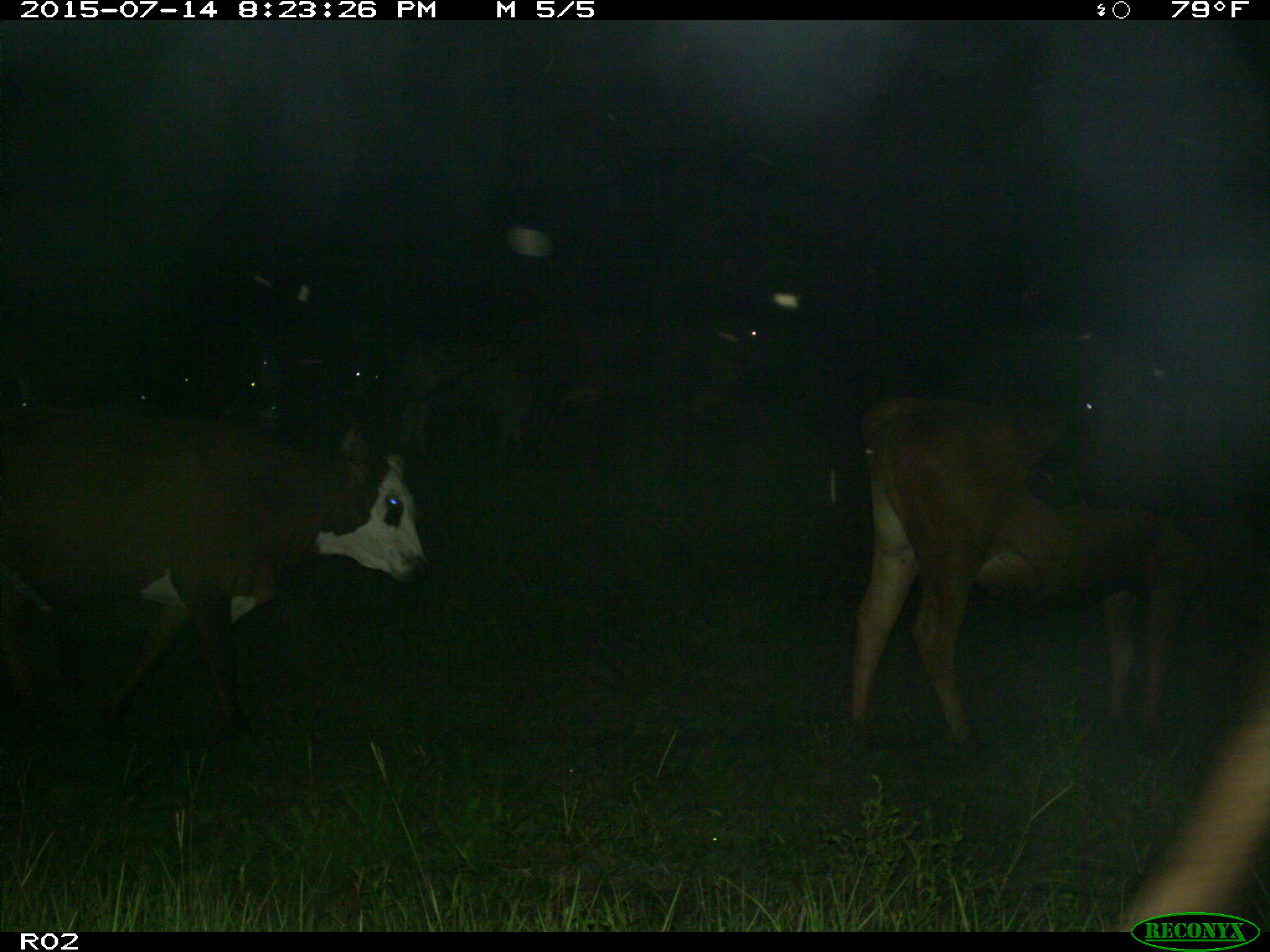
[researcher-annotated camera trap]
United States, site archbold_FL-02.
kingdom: Animalia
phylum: Chordata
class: Mammalia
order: Artiodactyla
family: Bovidae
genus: Bos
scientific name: Bos taurus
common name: domestic cow